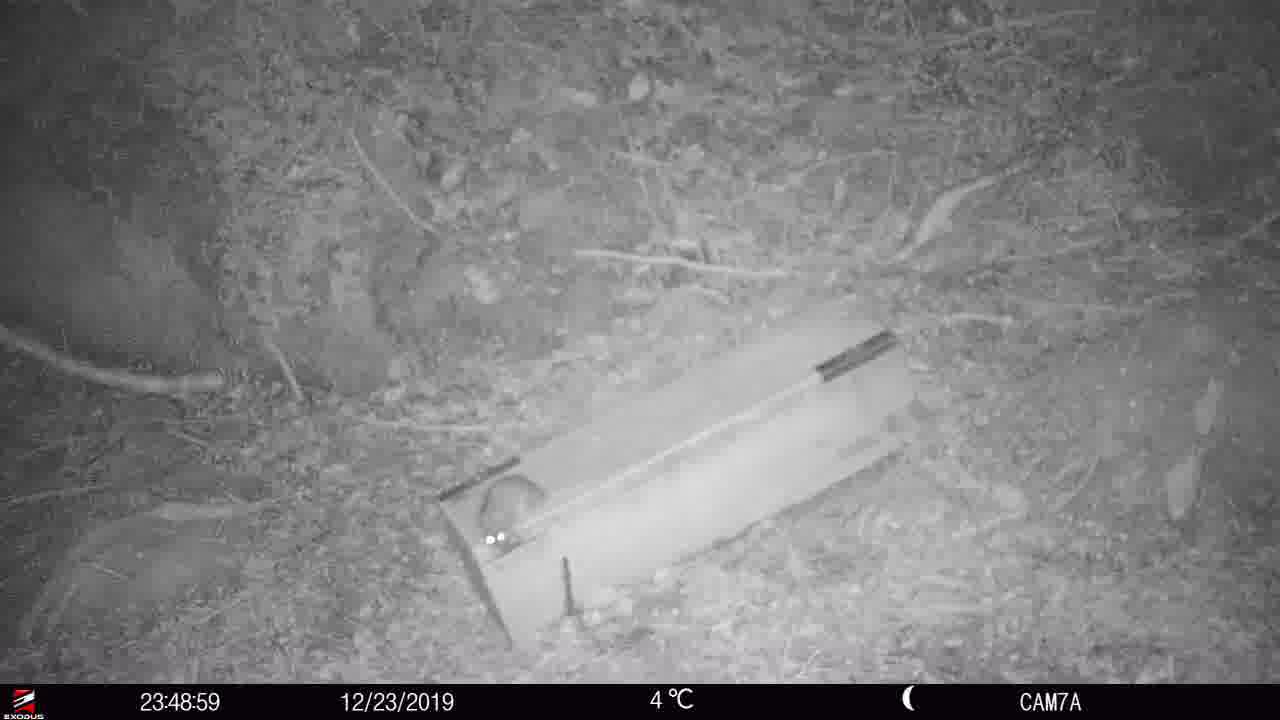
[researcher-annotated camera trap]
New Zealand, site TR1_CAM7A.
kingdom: Animalia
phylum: Chordata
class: Mammalia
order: Rodentia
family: Muridae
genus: Rattus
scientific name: Rattus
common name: rat